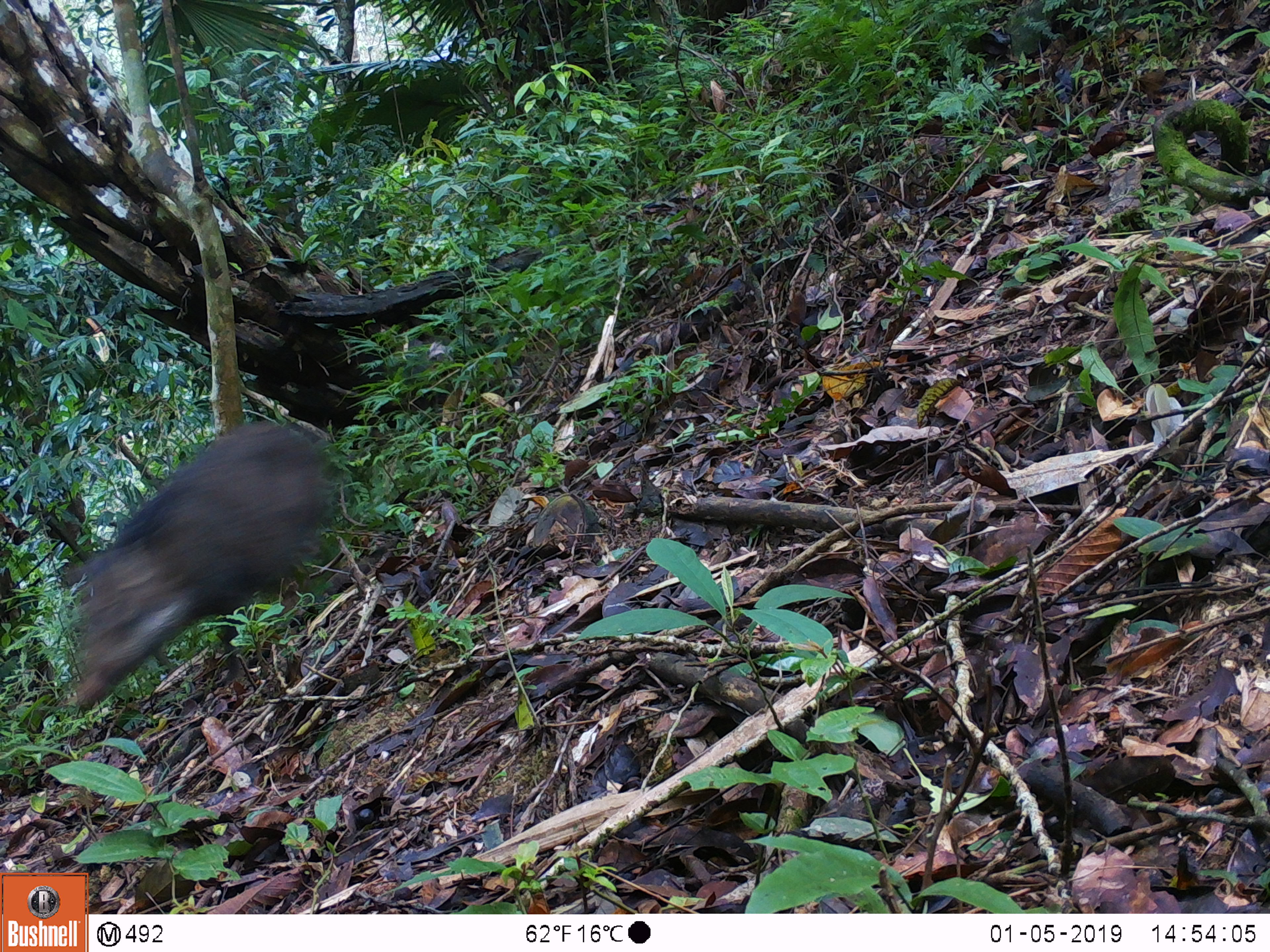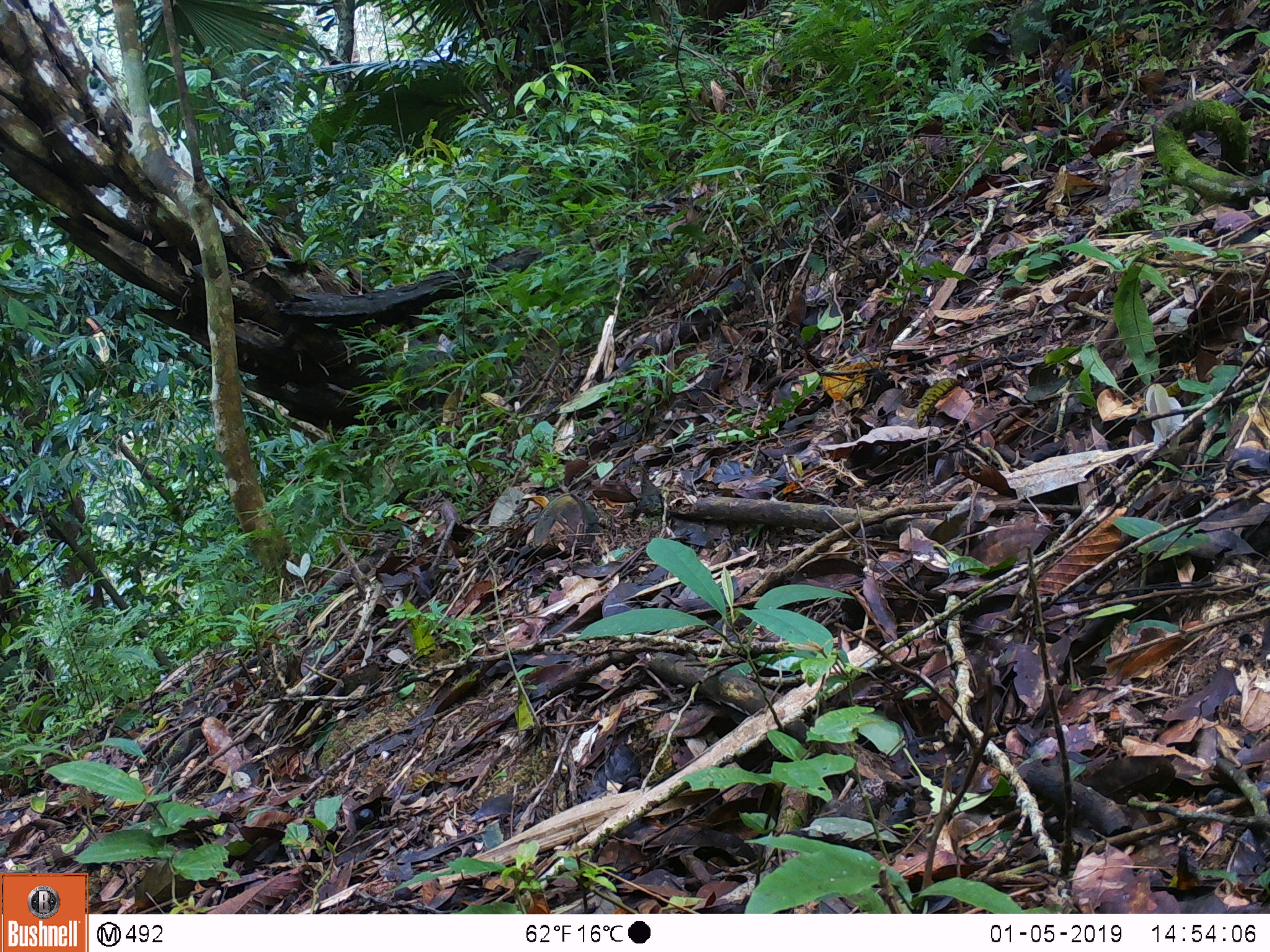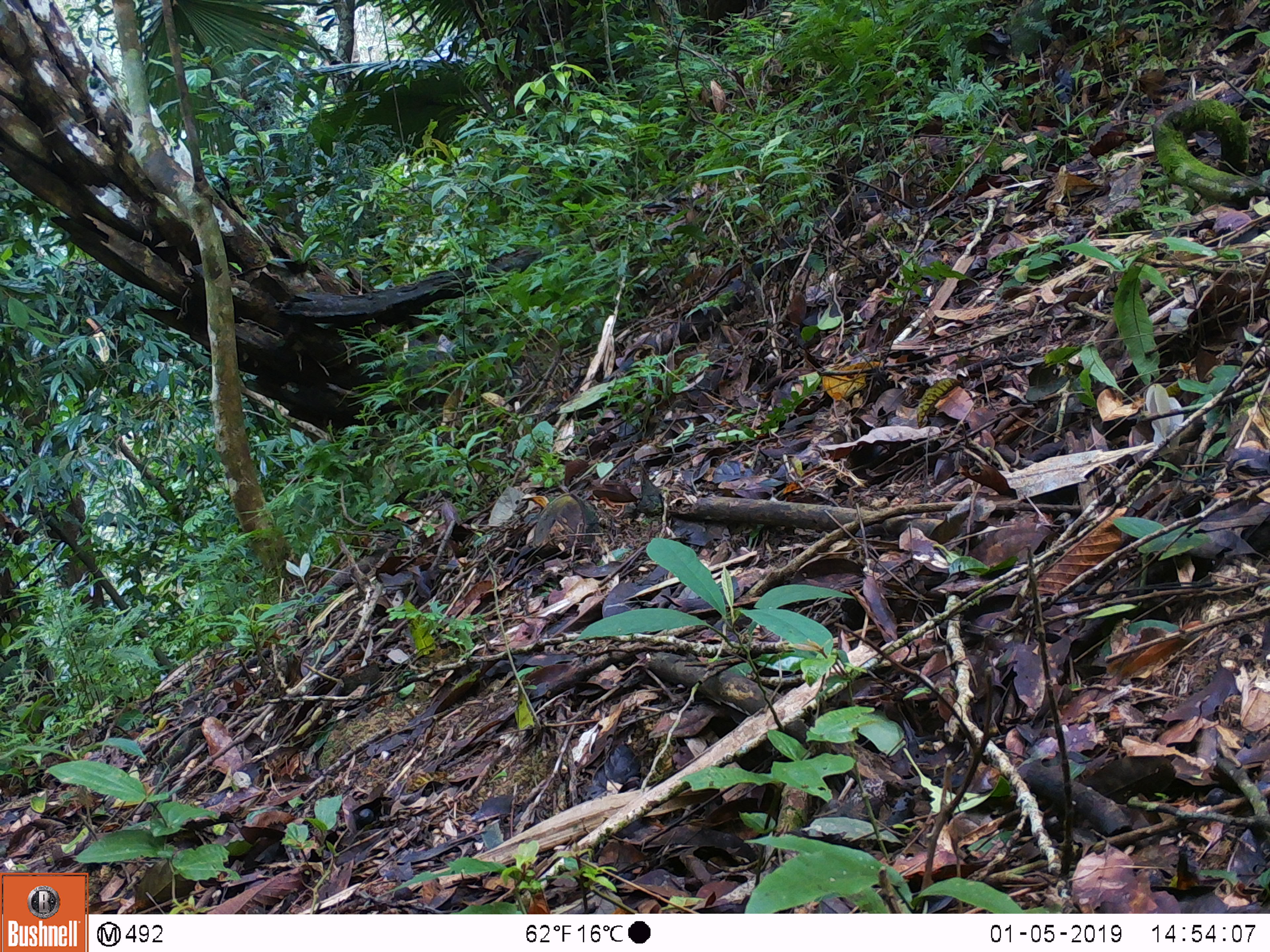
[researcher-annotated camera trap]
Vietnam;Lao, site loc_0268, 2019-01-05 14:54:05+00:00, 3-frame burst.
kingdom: Animalia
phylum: Chordata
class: Mammalia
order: Artiodactyla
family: Suidae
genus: Sus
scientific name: Sus scrofa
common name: eurasian wild pig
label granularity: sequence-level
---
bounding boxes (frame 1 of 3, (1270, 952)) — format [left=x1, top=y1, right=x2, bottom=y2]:
eurasian wild pig: [left=60, top=416, right=337, bottom=714]